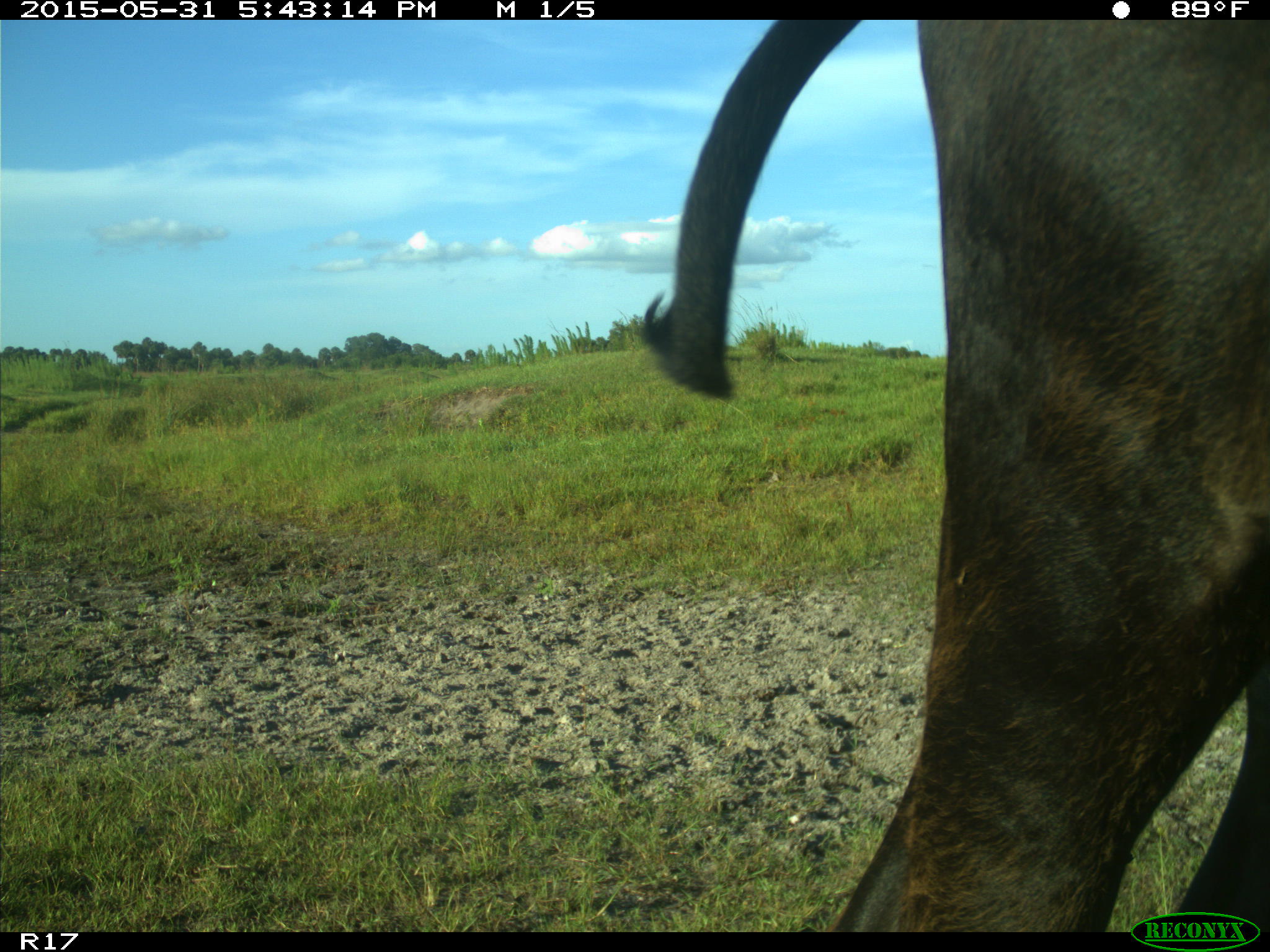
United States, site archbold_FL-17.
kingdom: Animalia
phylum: Chordata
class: Mammalia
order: Artiodactyla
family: Bovidae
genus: Bos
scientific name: Bos taurus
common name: domestic cow